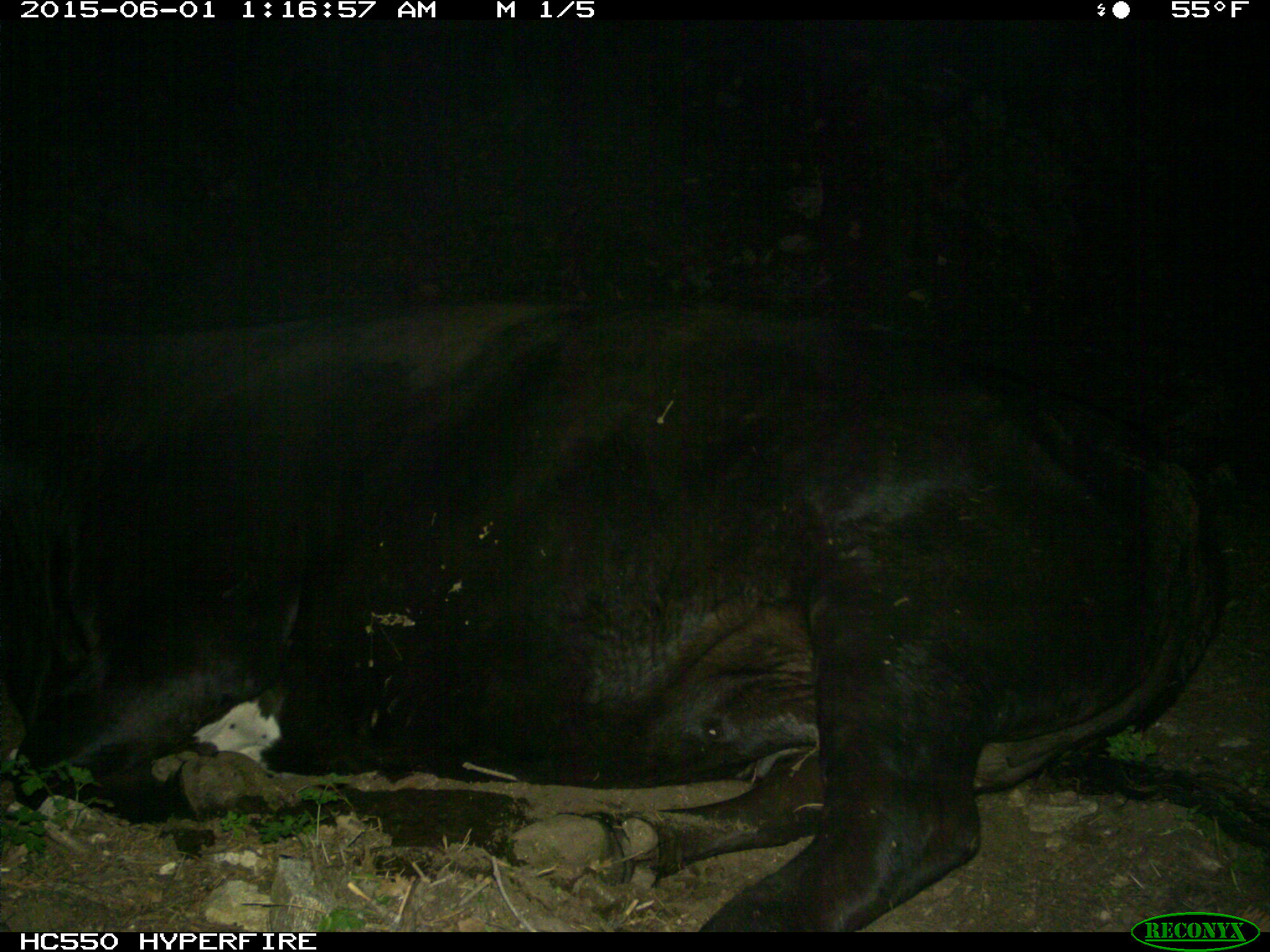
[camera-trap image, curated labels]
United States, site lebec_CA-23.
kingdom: Animalia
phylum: Chordata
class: Mammalia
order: Artiodactyla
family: Bovidae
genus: Bos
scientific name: Bos taurus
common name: domestic cow